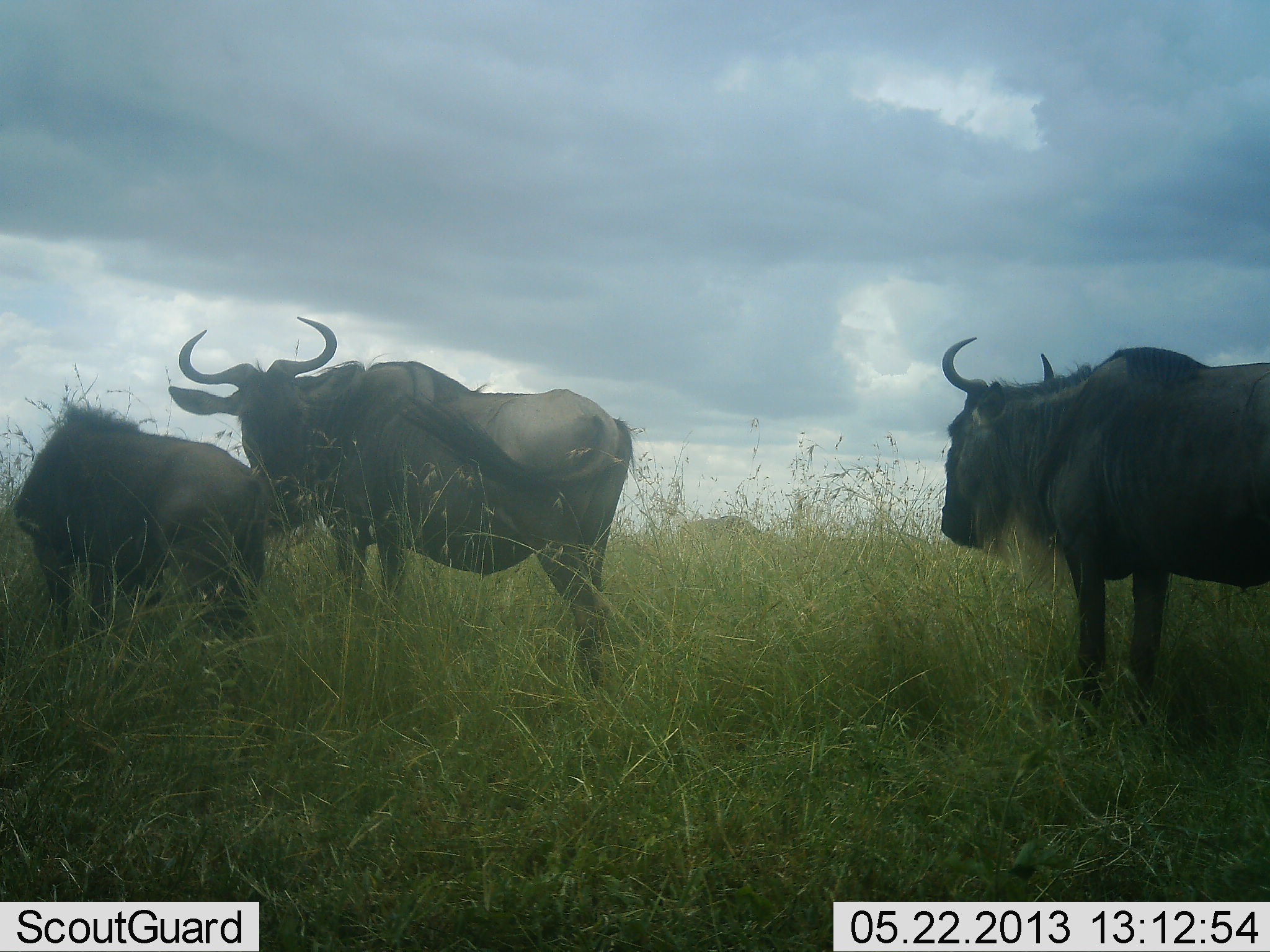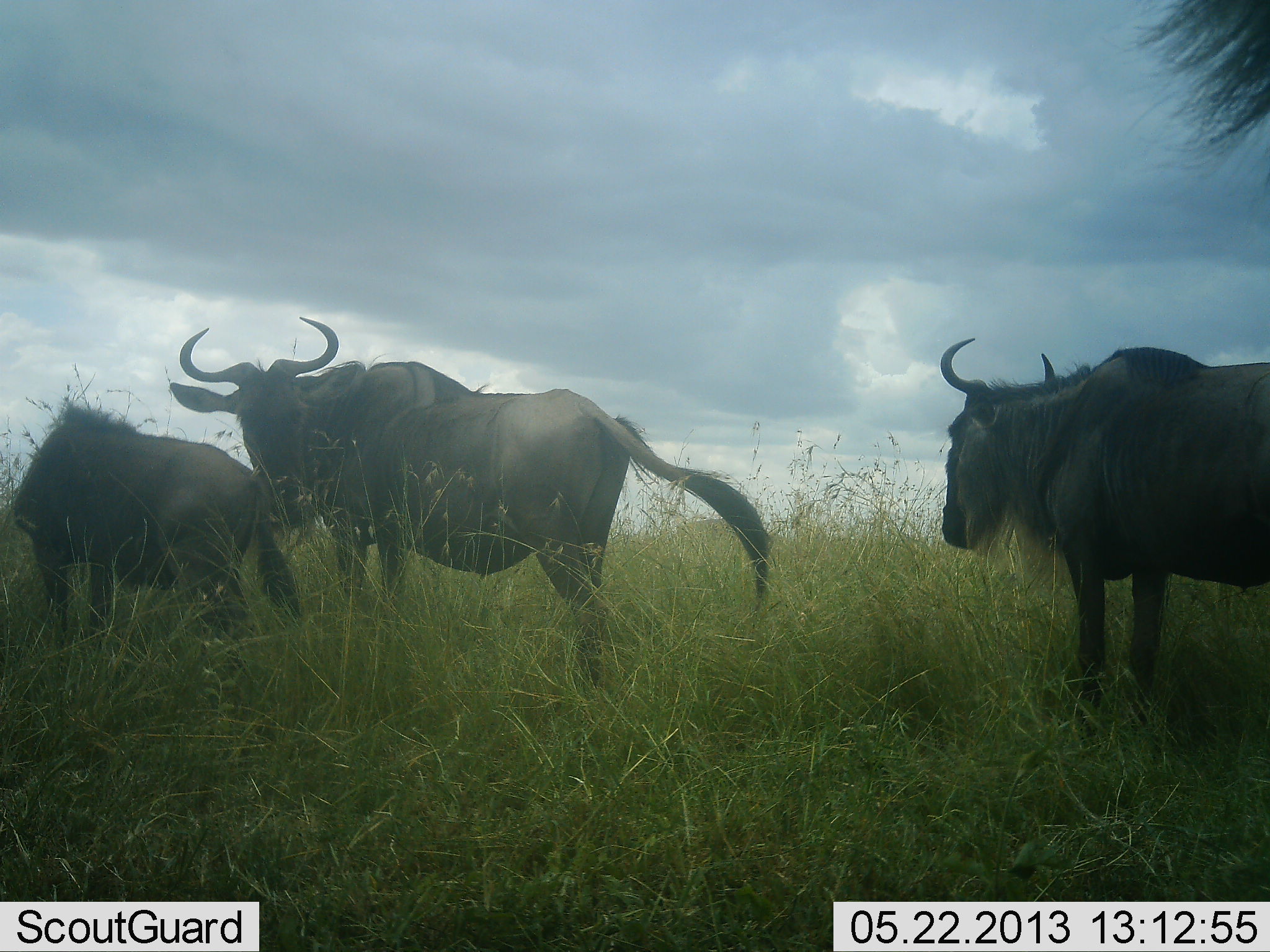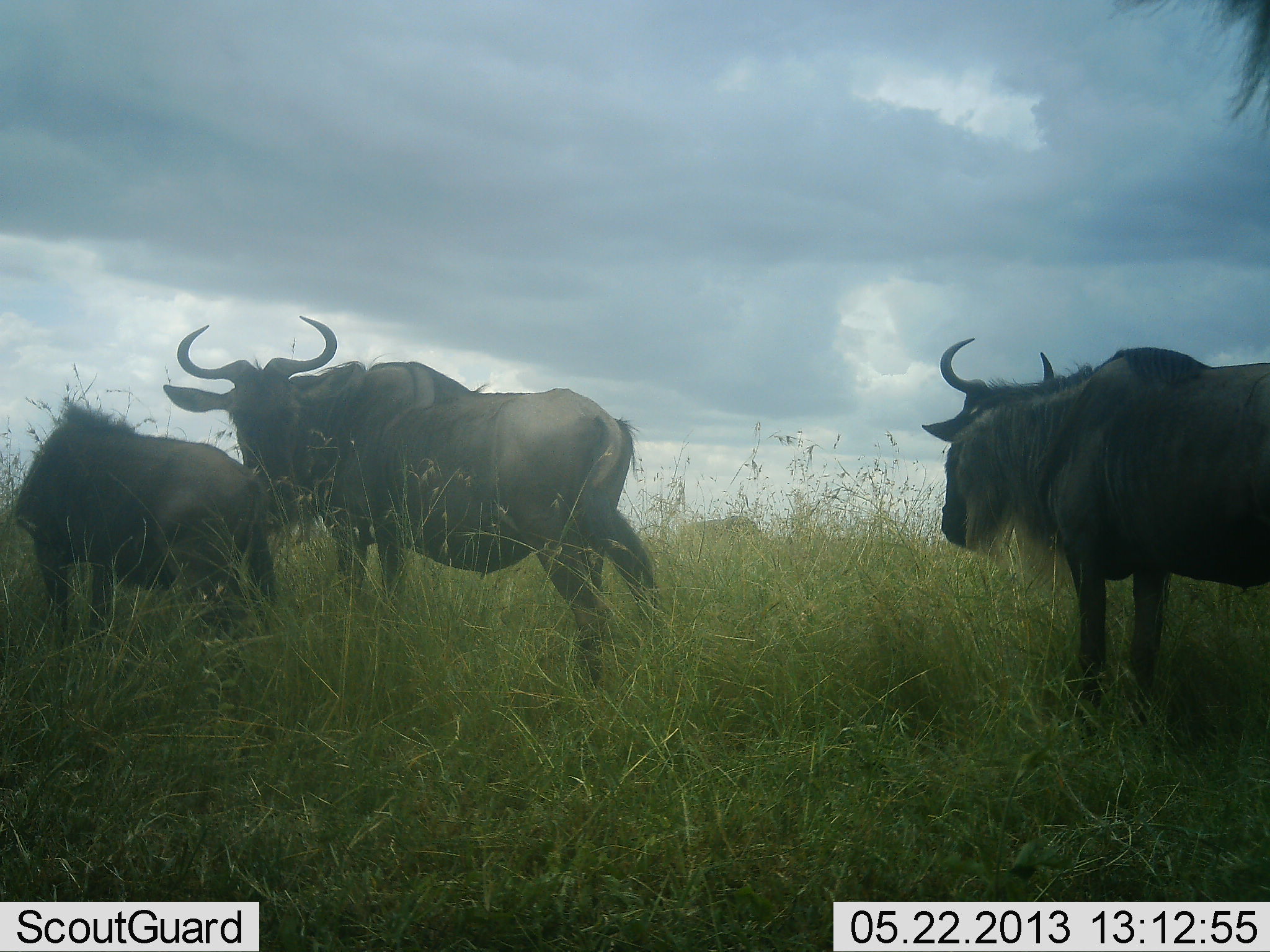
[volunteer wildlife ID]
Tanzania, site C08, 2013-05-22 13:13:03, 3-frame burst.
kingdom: Animalia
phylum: Chordata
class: Mammalia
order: Artiodactyla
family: Bovidae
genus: Connochaetes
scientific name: Connochaetes taurinus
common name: blue wildebeest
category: wildebeest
Wildebeest (blue wildebeest) (Connochaetes taurinus), count 3. Behavior (volunteer vote fractions): standing 89%, resting 0%, moving 4%, interacting 4%. Young present (vote fraction): 21%. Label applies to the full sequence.